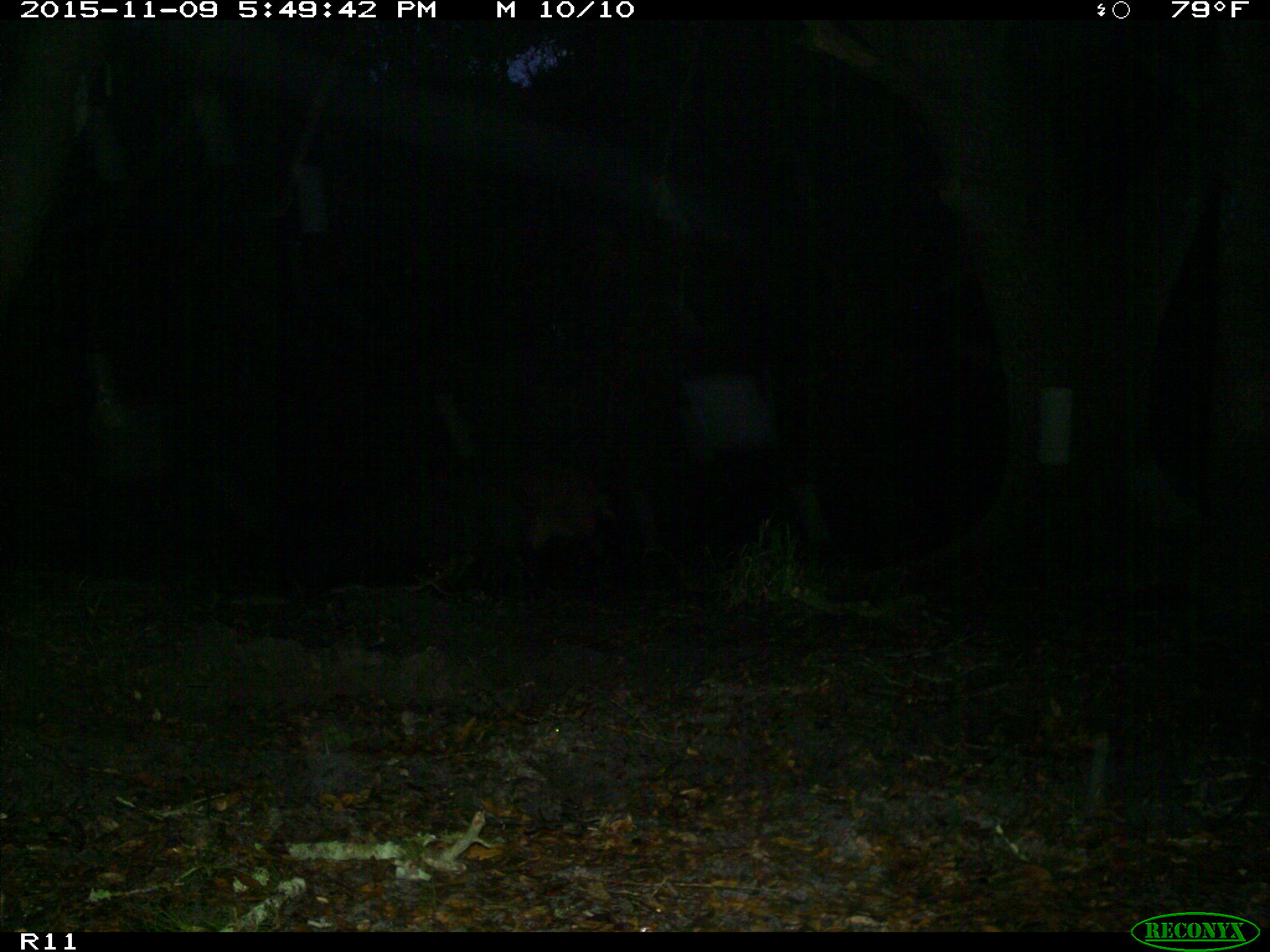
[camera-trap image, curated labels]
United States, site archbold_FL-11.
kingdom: Animalia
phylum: Chordata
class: Mammalia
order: Artiodactyla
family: Suidae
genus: Sus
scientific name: Sus scrofa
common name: wild boar